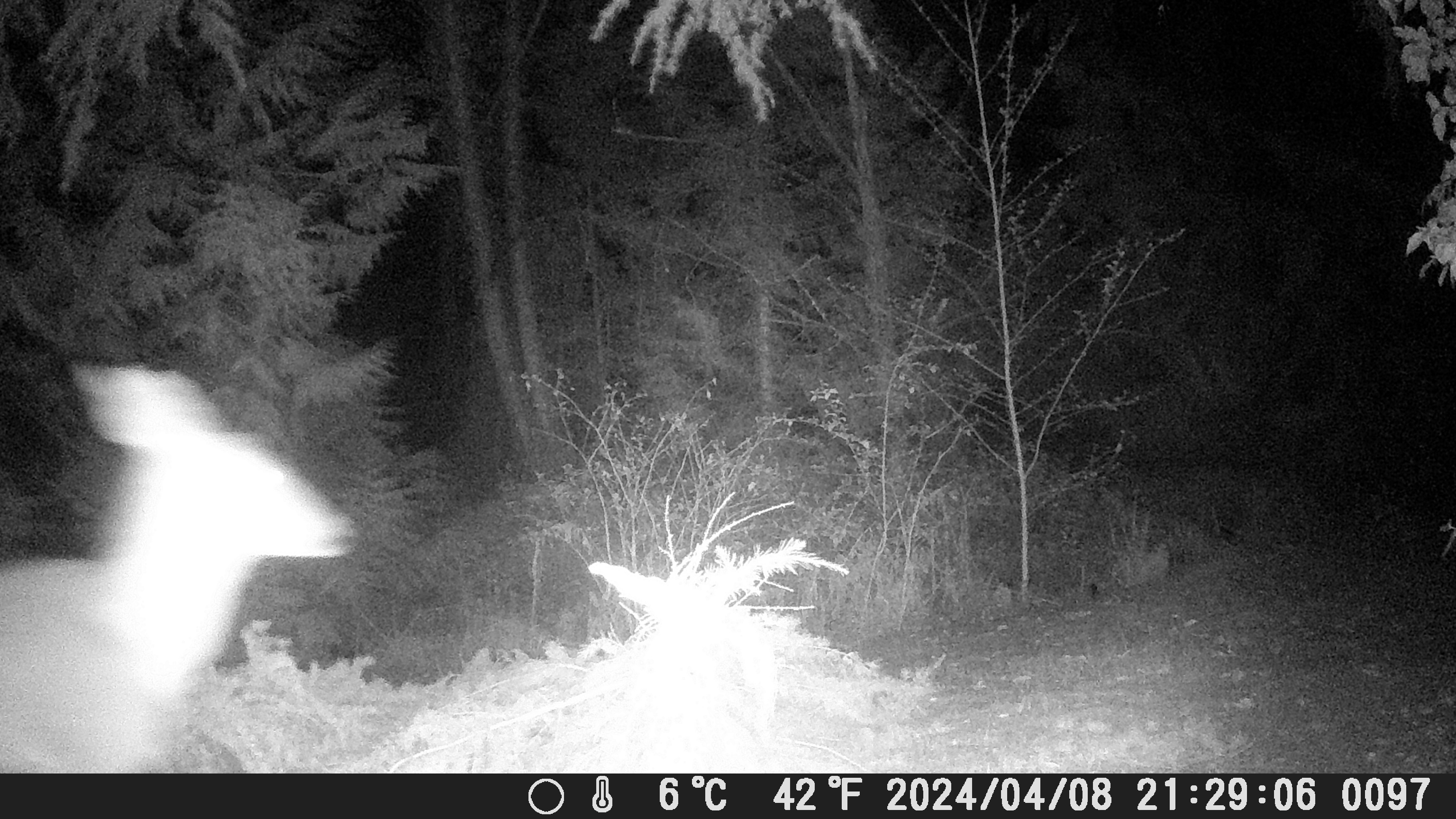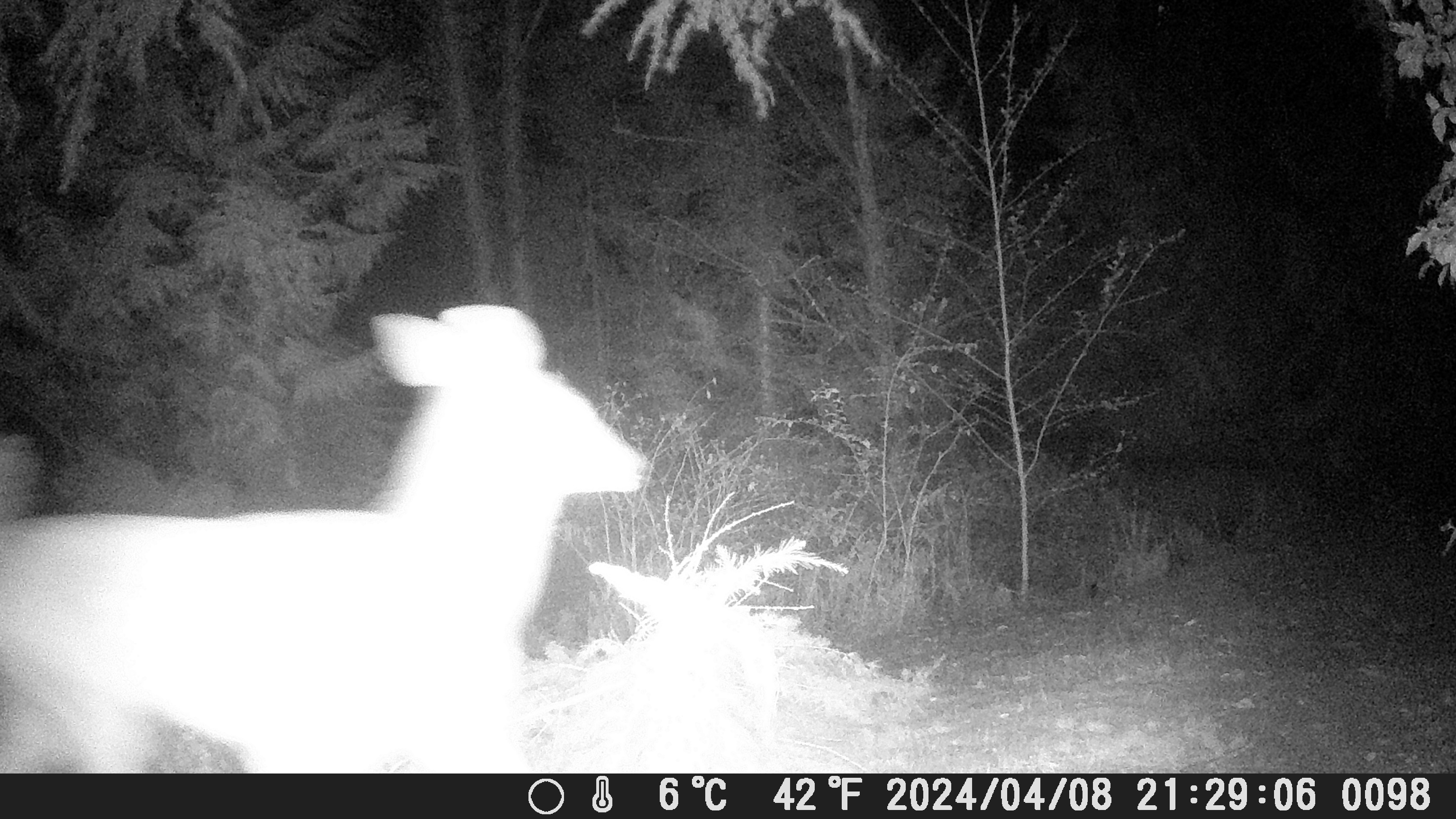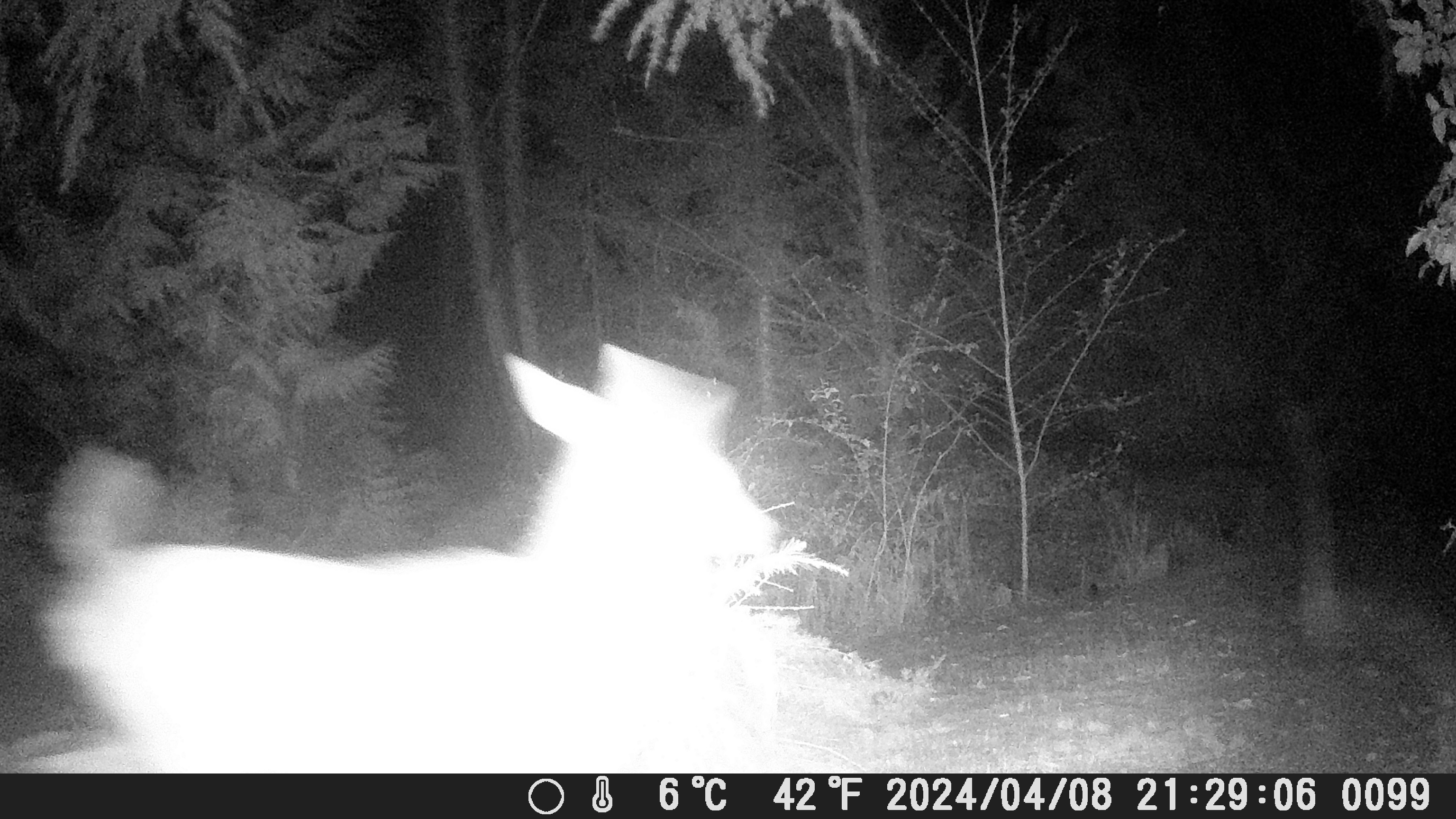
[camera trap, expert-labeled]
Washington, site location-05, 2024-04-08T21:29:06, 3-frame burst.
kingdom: Animalia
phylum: Chordata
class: Mammalia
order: Artiodactyla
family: Cervidae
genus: Odocoileus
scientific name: Odocoileus hemionus columbianus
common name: columbian blacktail deer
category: deer